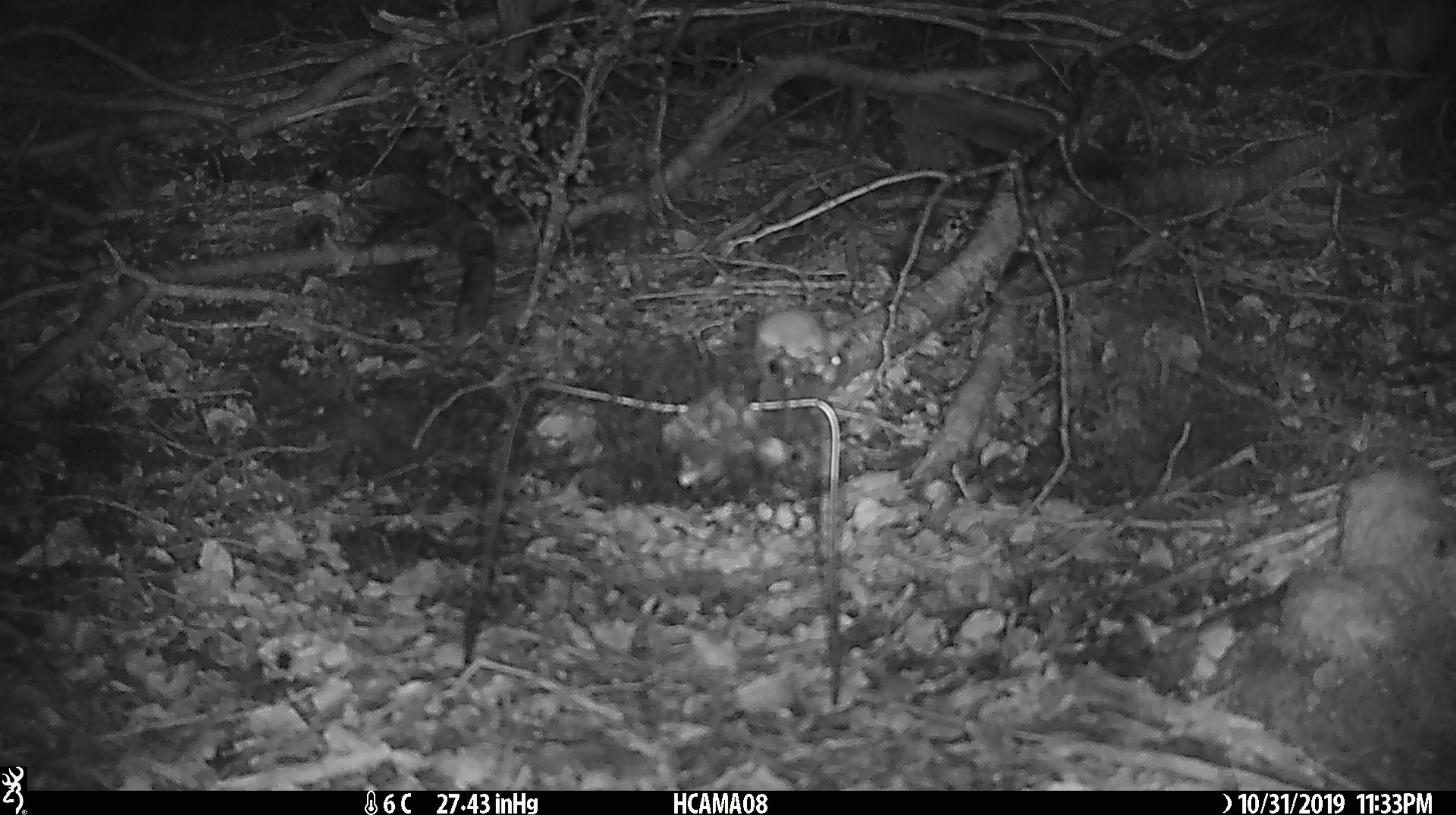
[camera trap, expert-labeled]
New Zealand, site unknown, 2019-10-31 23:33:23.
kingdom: Animalia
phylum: Chordata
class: Mammalia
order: Rodentia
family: Muridae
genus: Mus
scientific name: Mus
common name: mouse